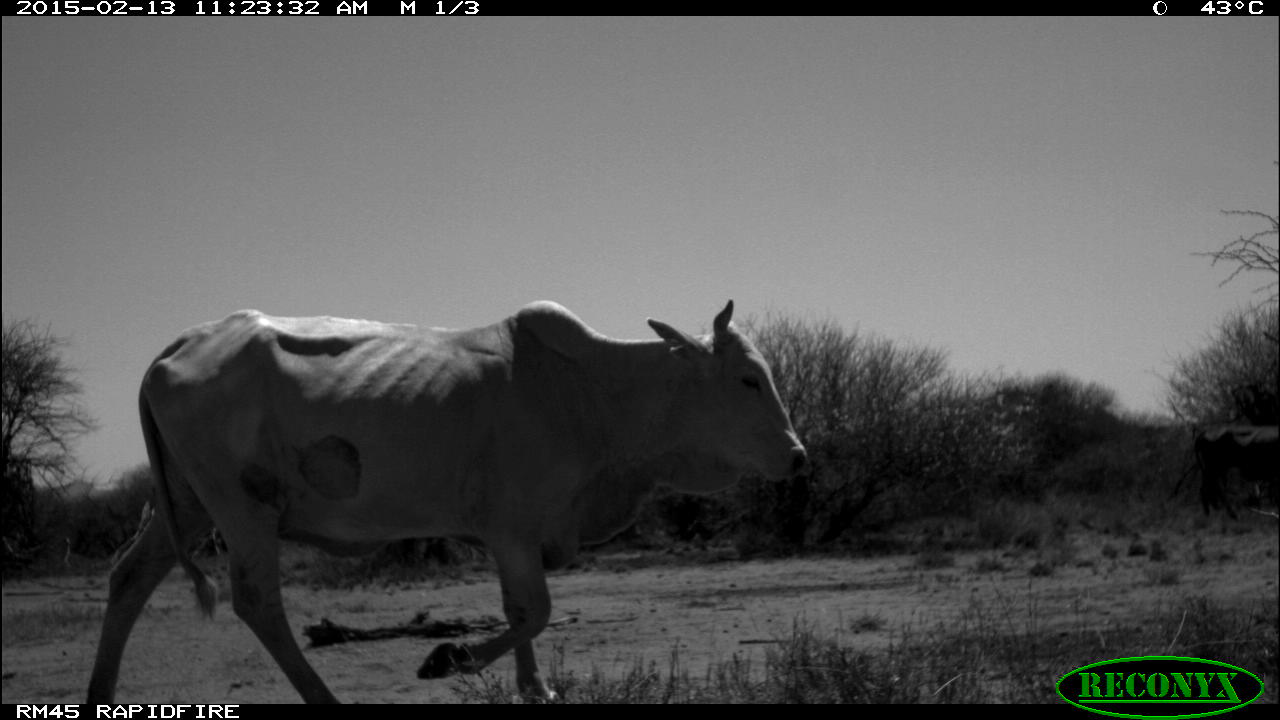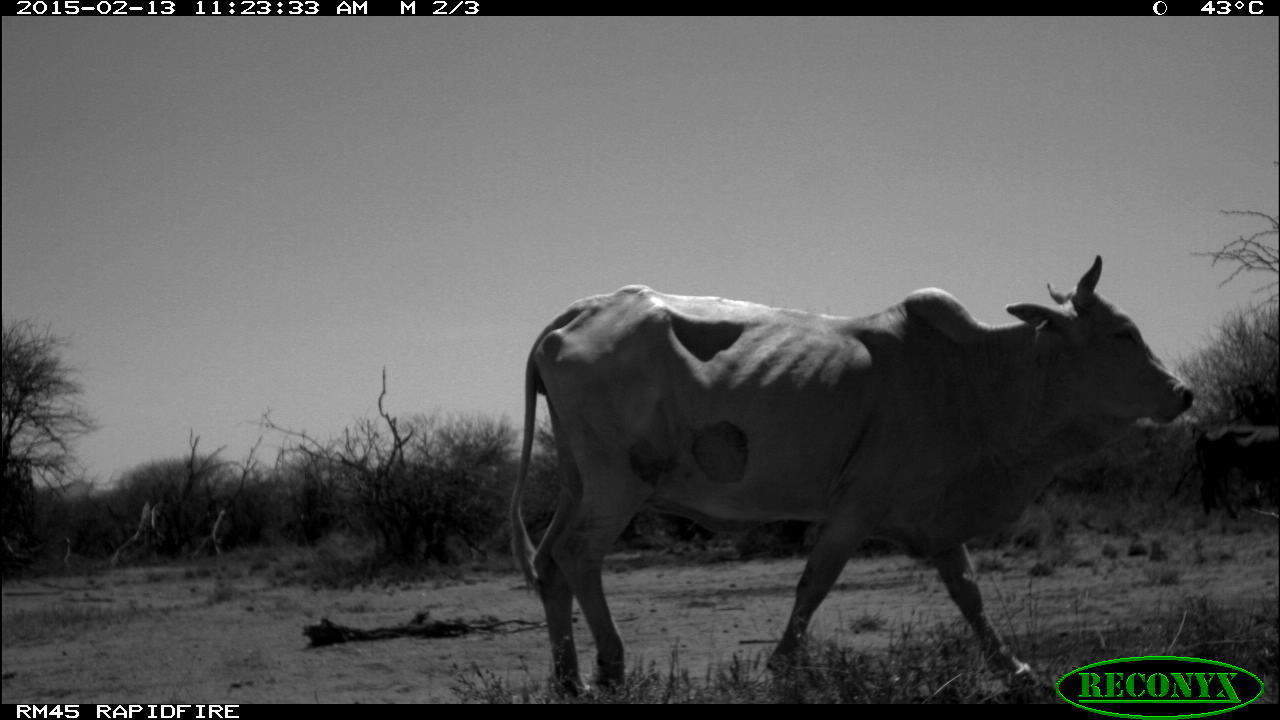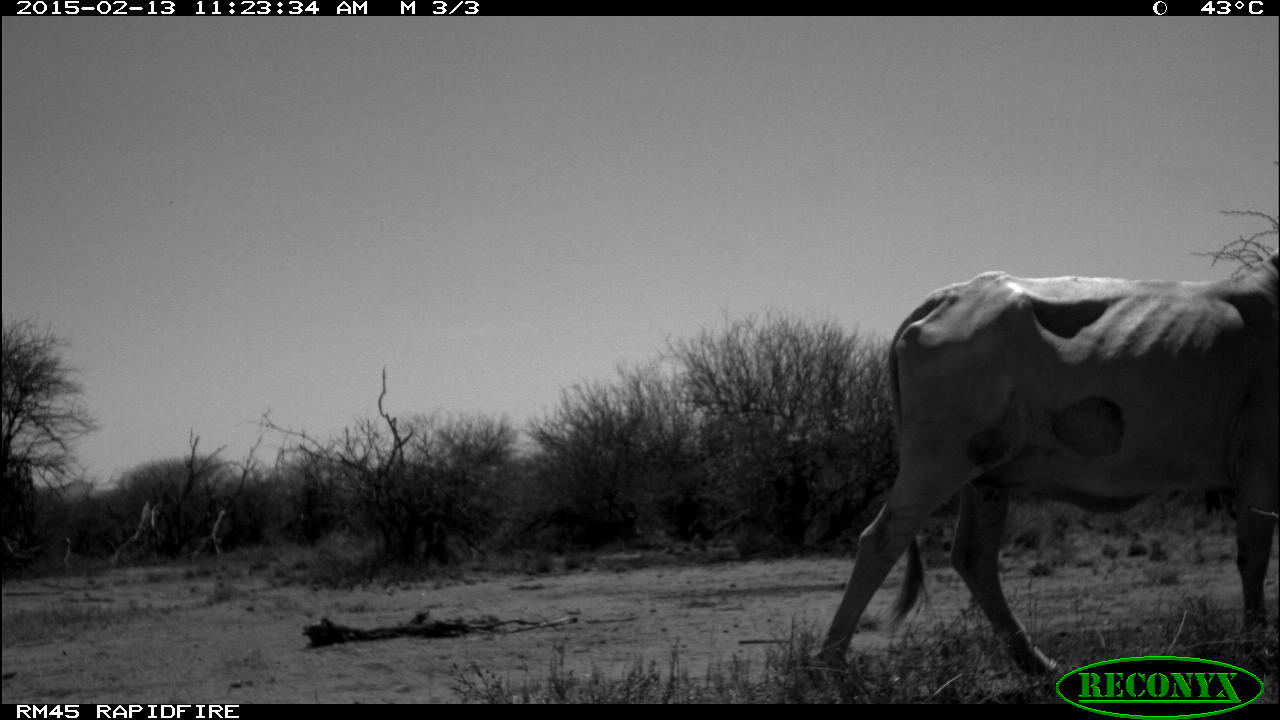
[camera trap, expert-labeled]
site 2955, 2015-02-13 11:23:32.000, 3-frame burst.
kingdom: Animalia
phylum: Chordata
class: Mammalia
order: Artiodactyla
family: Bovidae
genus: Bos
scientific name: Bos taurus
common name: domestic cattle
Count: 2.